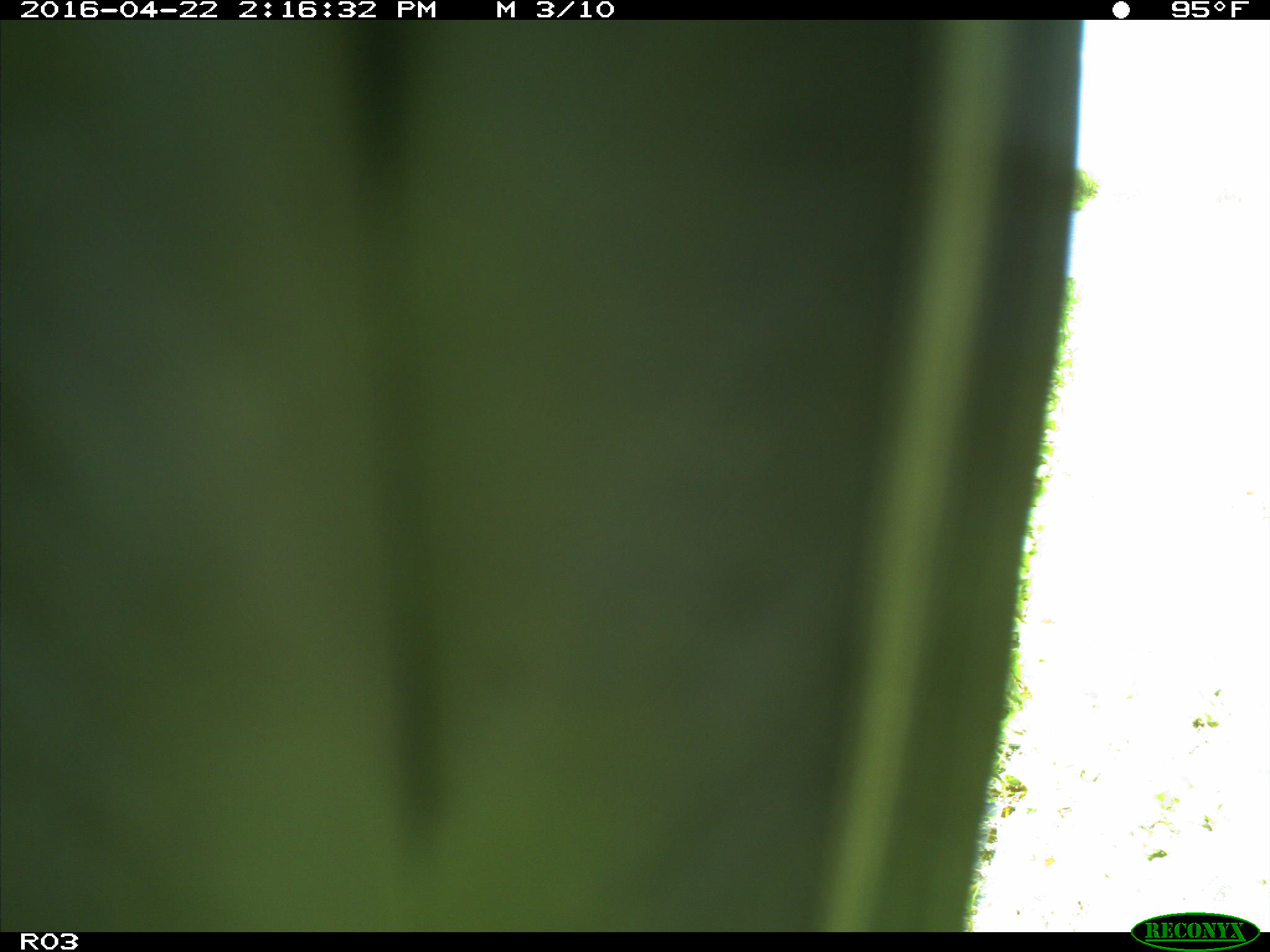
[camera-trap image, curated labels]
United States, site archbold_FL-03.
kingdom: Animalia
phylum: Chordata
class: Aves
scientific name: Aves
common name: birds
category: unidentified bird